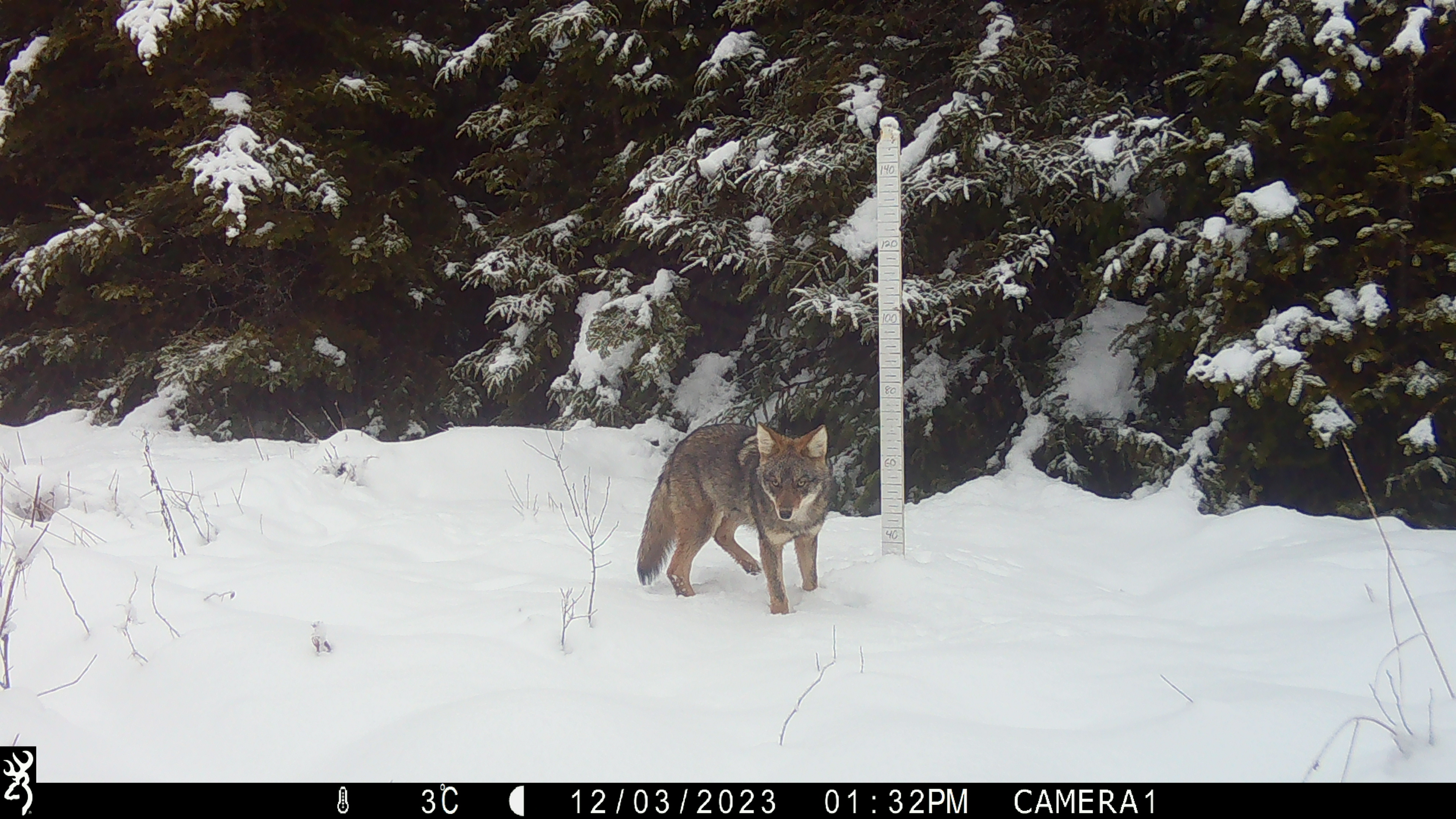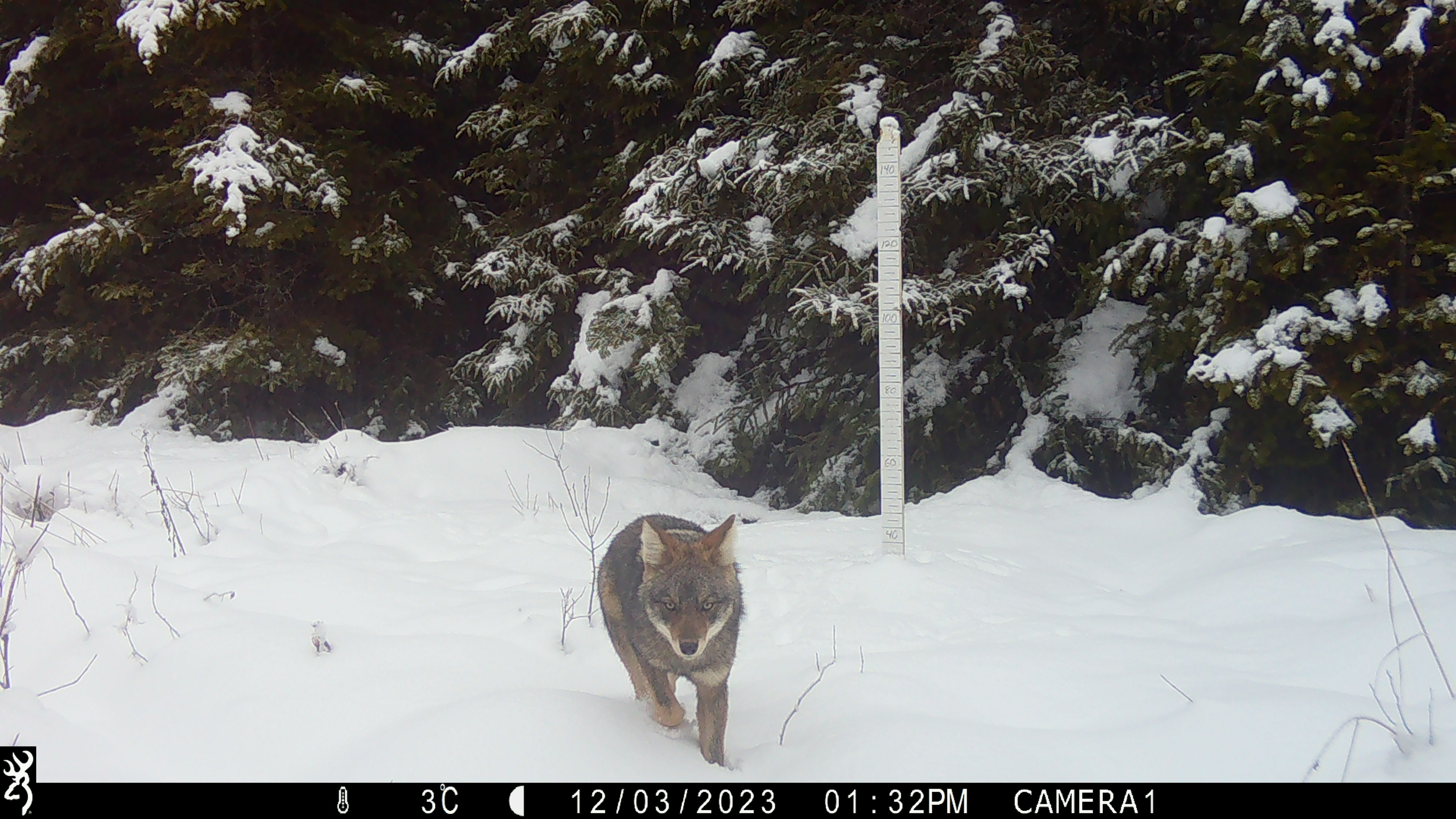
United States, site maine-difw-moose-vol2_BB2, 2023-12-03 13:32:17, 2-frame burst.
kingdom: Animalia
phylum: Chordata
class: Mammalia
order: Carnivora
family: Canidae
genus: Canis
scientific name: Canis latrans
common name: coyote